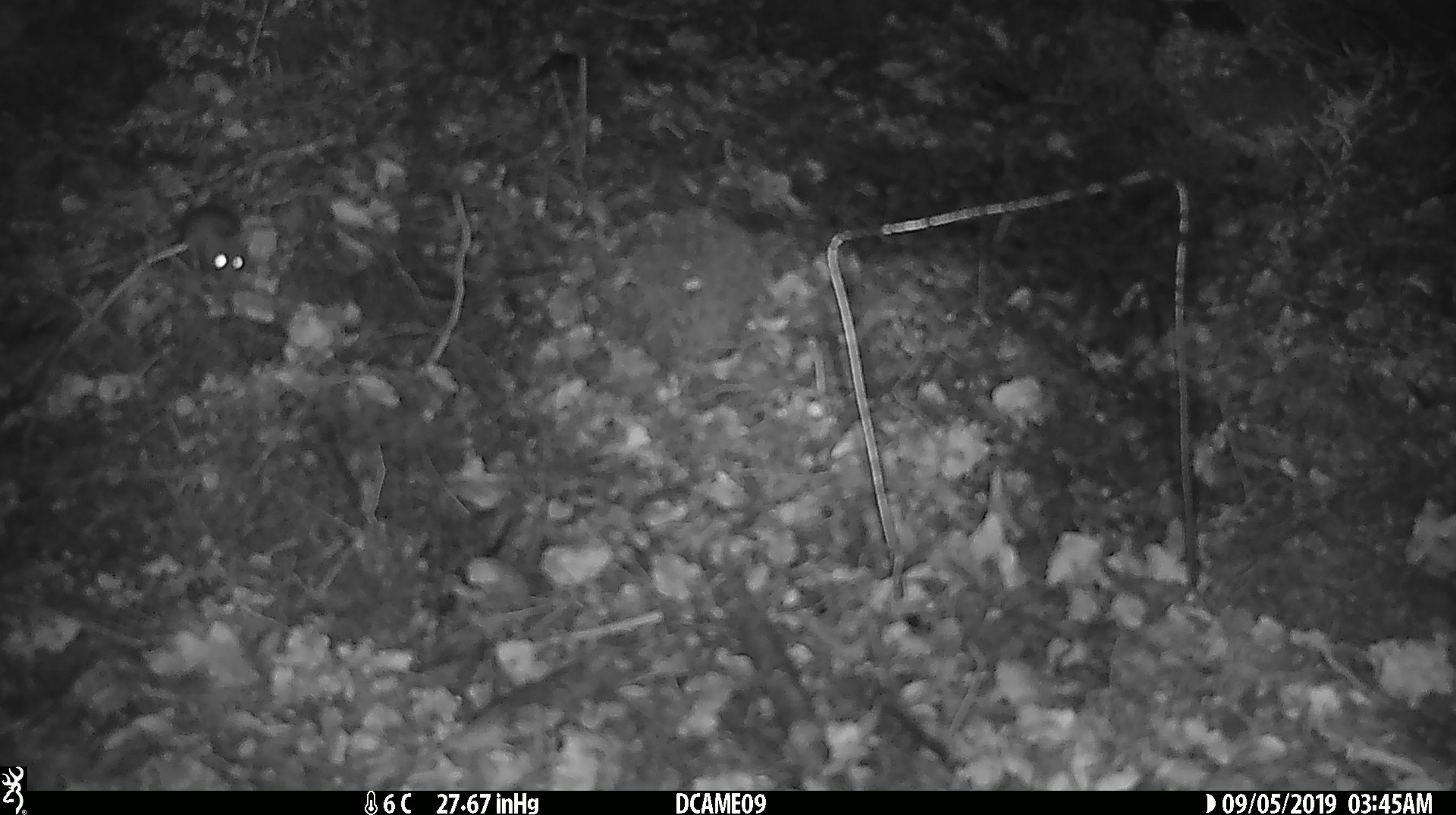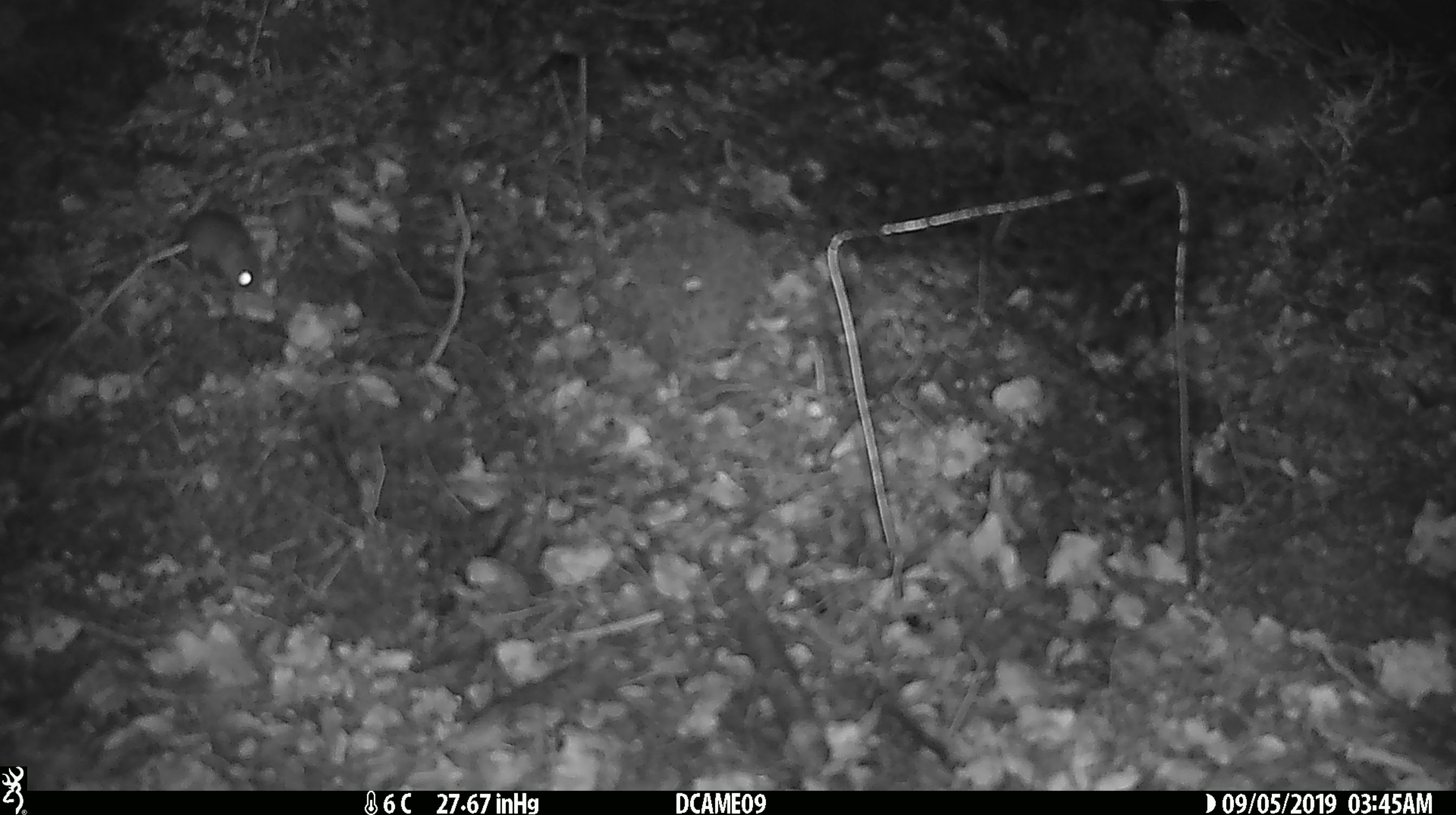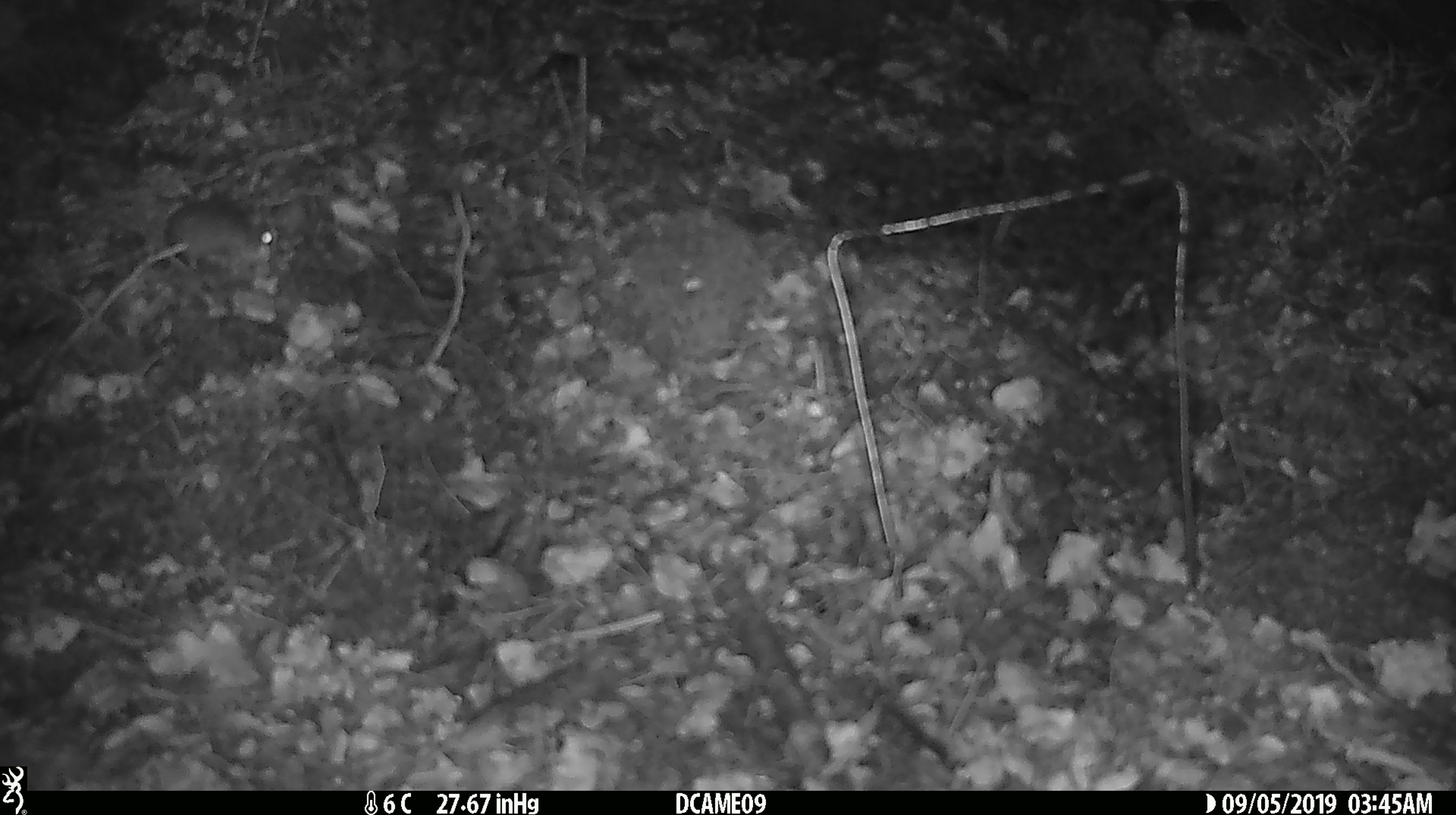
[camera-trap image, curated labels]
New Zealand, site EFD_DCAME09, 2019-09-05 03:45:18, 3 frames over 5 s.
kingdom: Animalia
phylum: Chordata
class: Mammalia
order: Rodentia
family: Muridae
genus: Mus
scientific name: Mus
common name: mouse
Mouse (Mus).